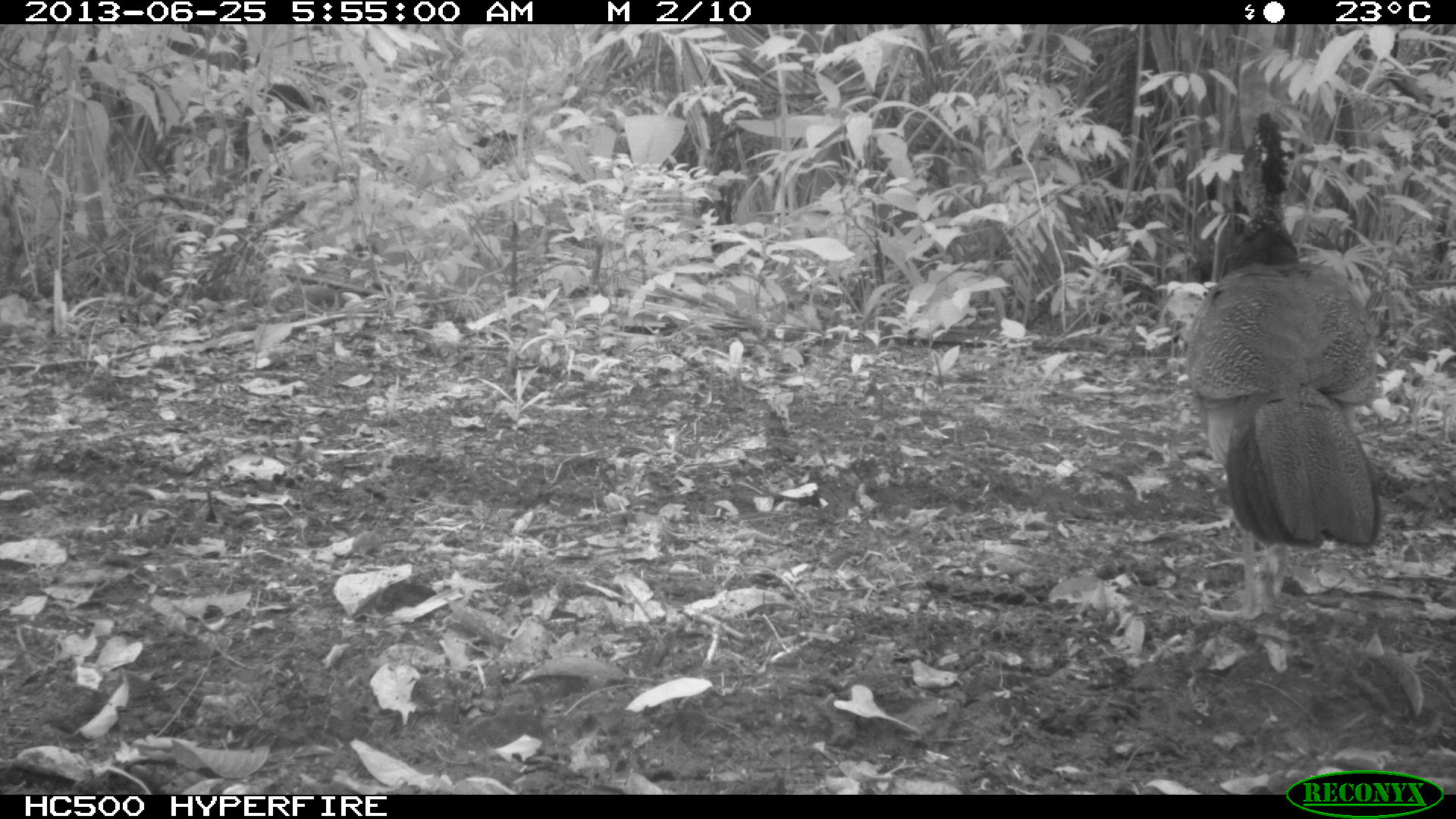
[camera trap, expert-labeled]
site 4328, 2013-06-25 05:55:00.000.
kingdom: Animalia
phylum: Chordata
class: Aves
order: Galliformes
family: Cracidae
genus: Crax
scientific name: Crax rubra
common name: great curassow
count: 1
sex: female